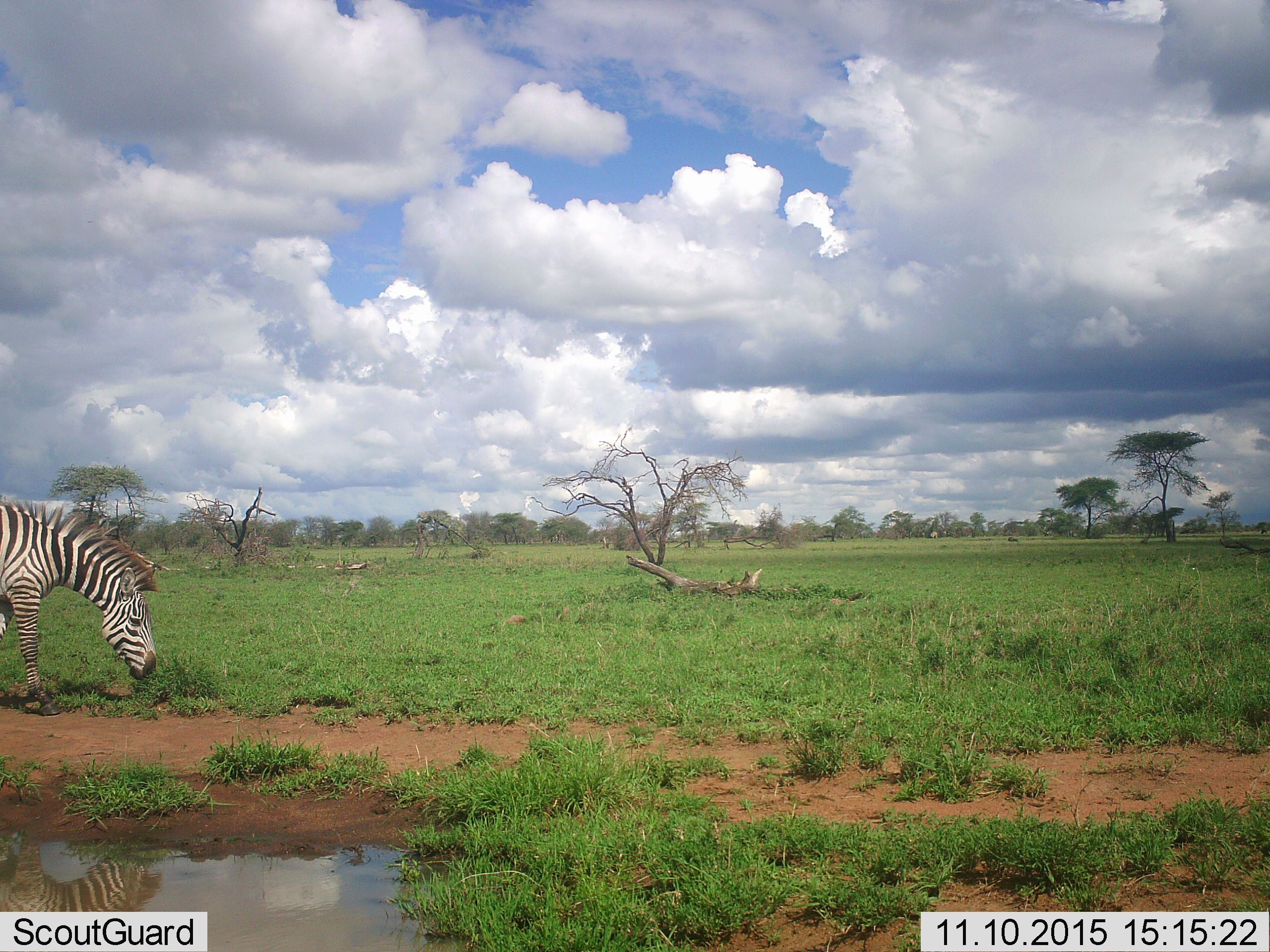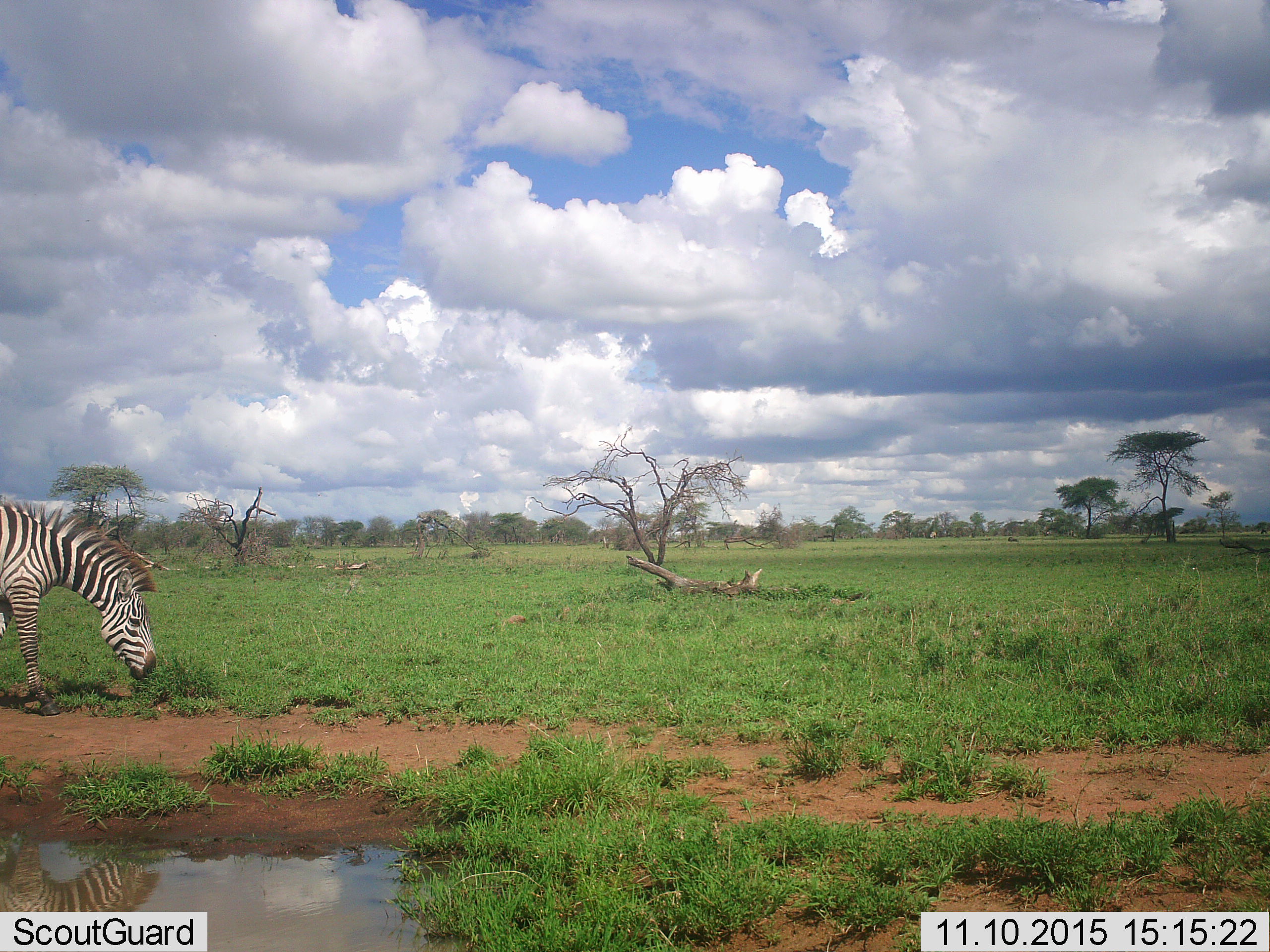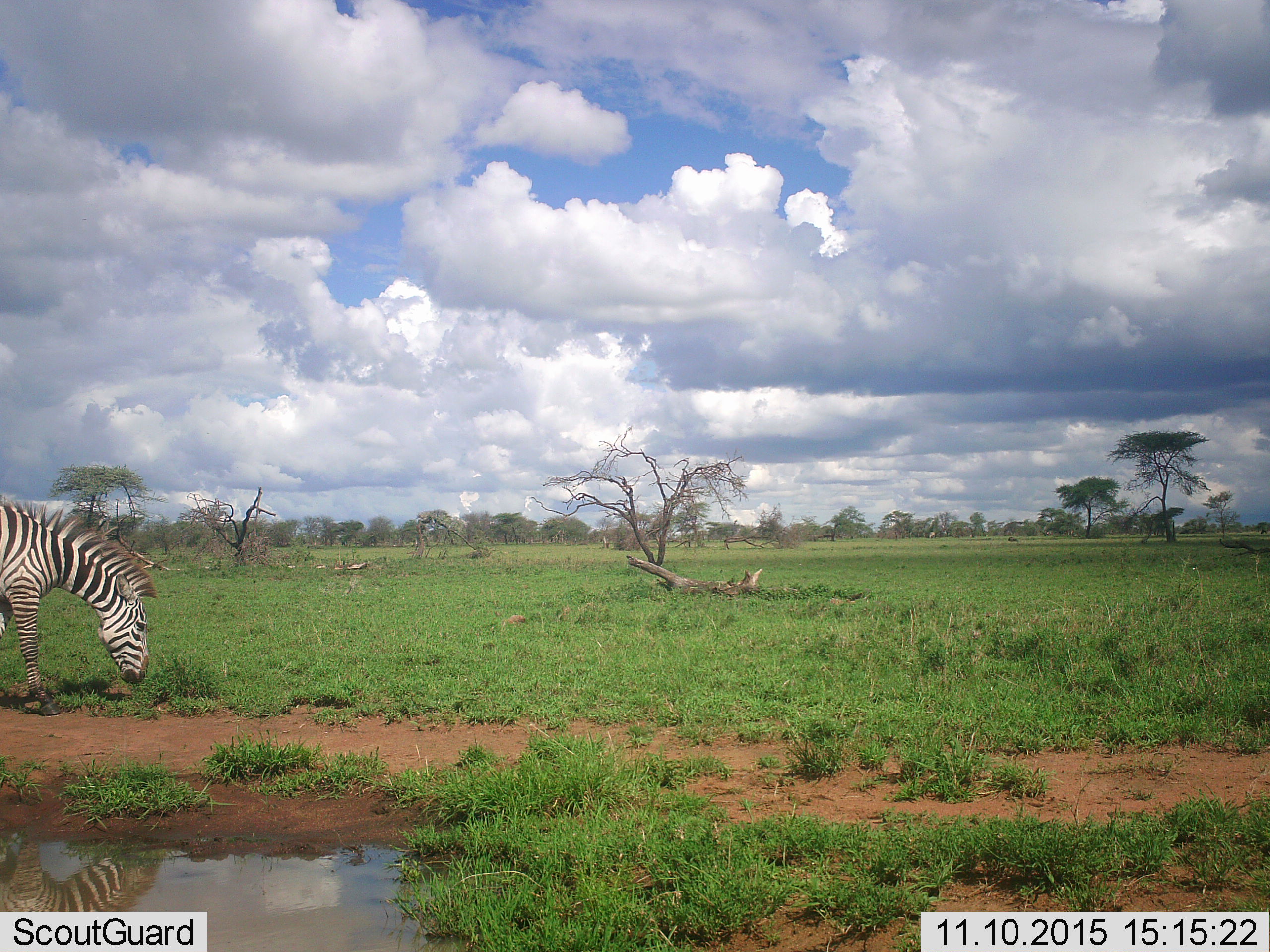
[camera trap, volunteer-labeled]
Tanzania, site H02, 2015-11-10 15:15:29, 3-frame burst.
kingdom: Animalia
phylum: Chordata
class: Mammalia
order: Perissodactyla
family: Equidae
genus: Equus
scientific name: Equus quagga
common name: plains zebra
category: zebra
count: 1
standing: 14%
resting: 0%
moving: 14%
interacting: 0%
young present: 0%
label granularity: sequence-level